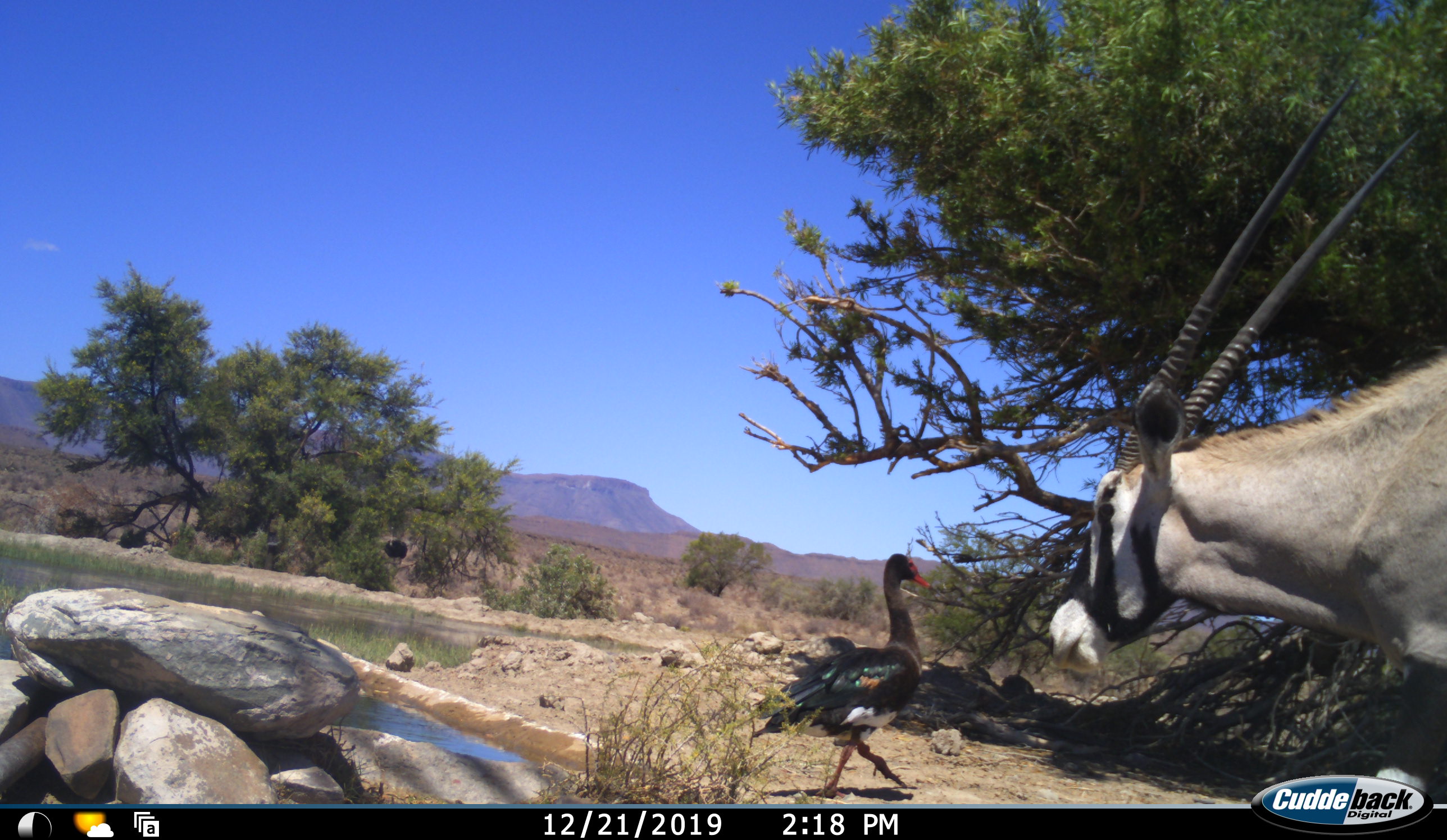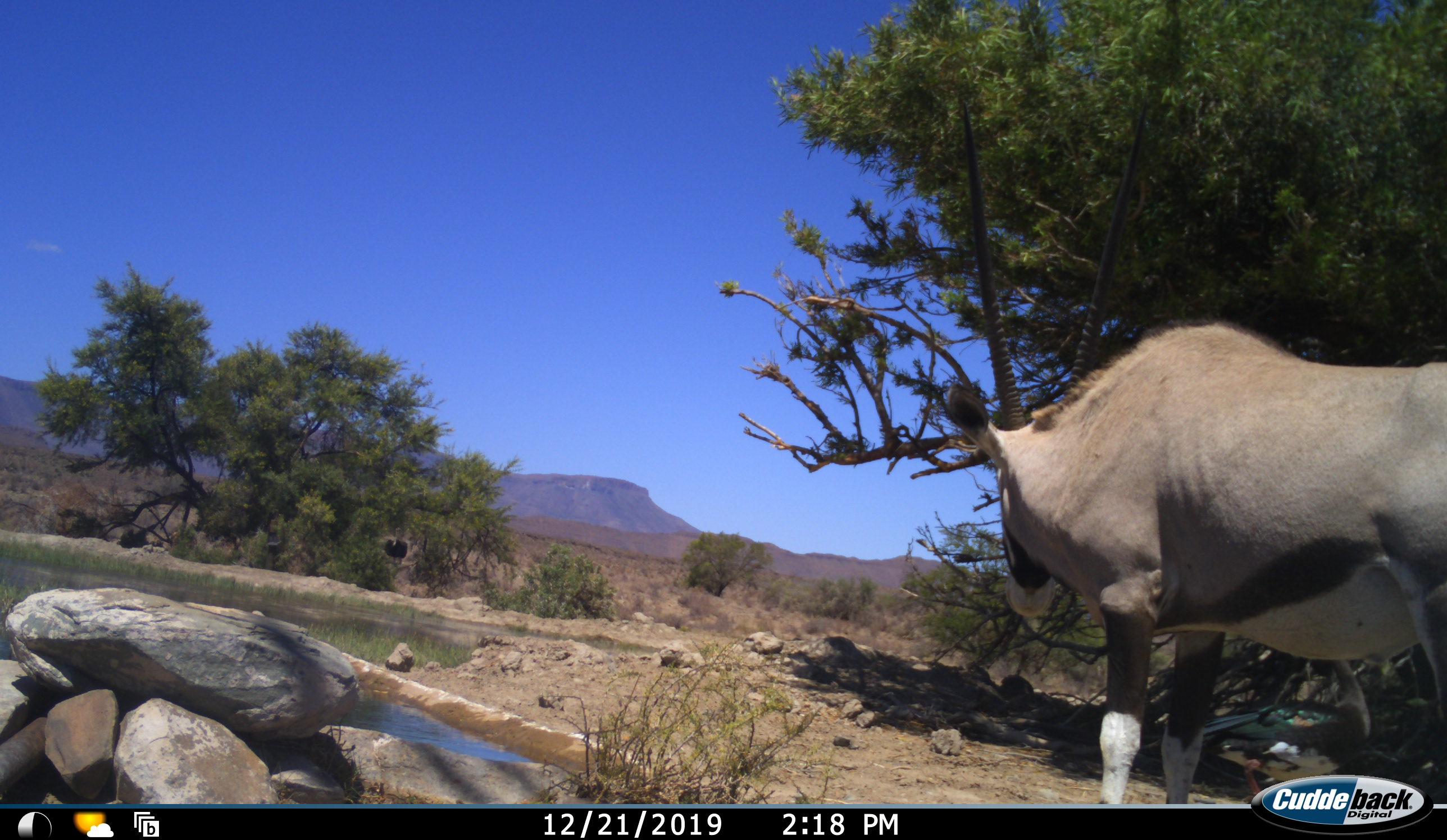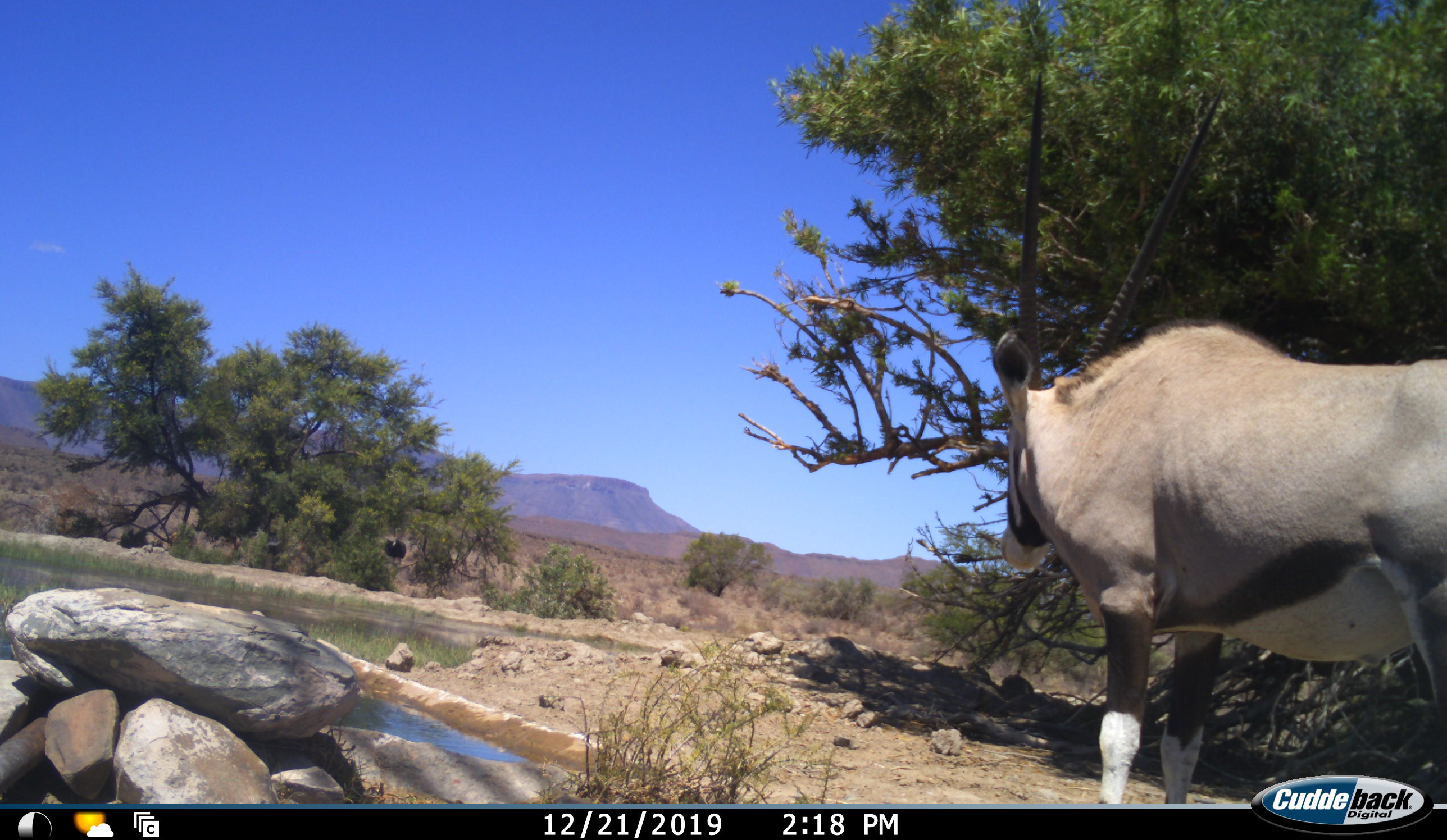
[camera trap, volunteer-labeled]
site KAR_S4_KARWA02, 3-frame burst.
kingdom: Animalia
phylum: Chordata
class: Aves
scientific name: Aves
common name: bird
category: birdother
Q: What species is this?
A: Birdother (bird) (Aves).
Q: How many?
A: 1.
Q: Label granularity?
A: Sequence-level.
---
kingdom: Animalia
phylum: Chordata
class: Mammalia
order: Artiodactyla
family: Bovidae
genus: Oryx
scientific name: Oryx gazella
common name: gemsbok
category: oryx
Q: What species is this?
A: Oryx (gemsbok) (Oryx gazella).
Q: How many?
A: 1.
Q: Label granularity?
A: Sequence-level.